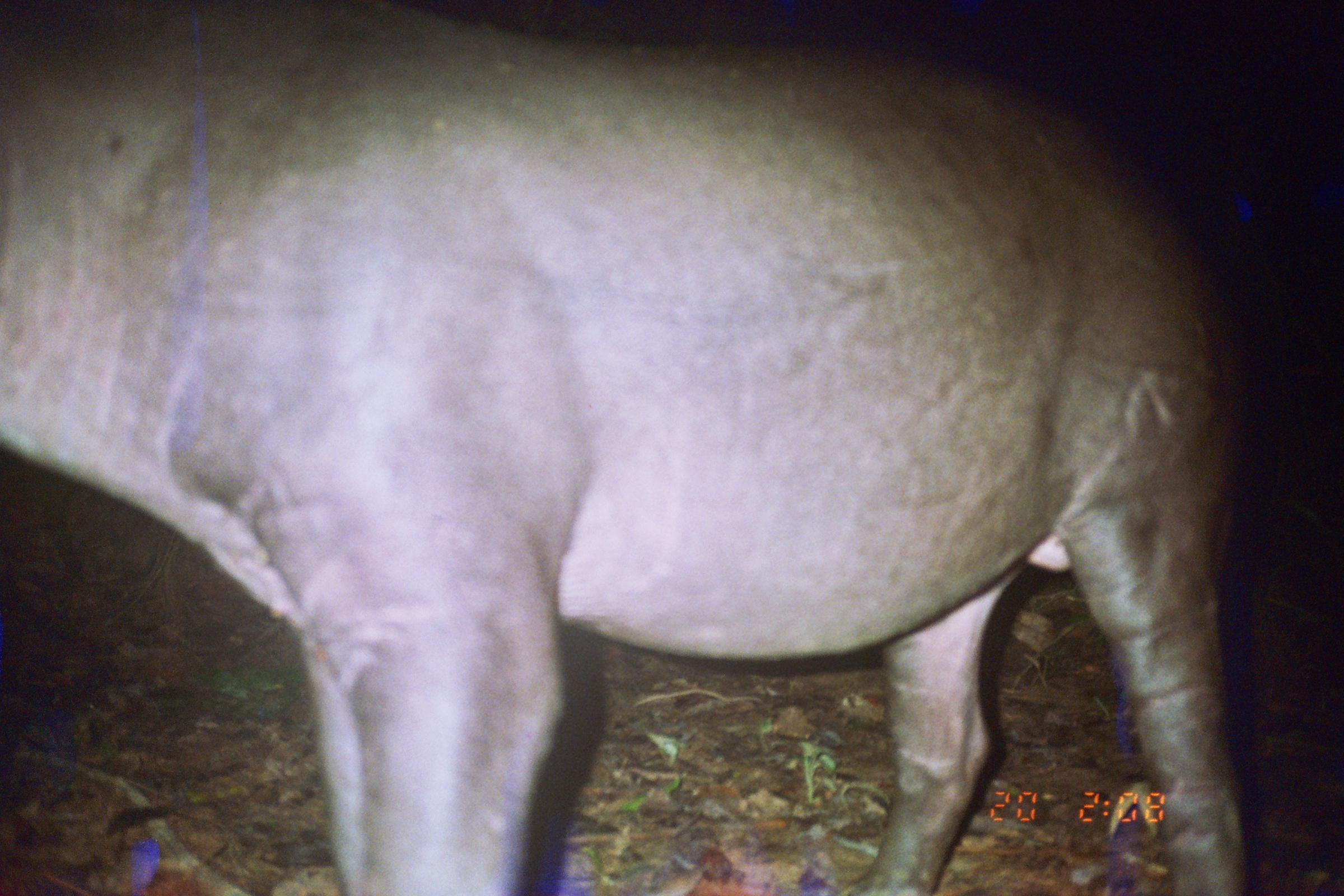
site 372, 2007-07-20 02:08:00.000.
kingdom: Animalia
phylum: Chordata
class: Mammalia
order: Perissodactyla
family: Tapiridae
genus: Tapirus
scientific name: Tapirus terrestris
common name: south american tapir